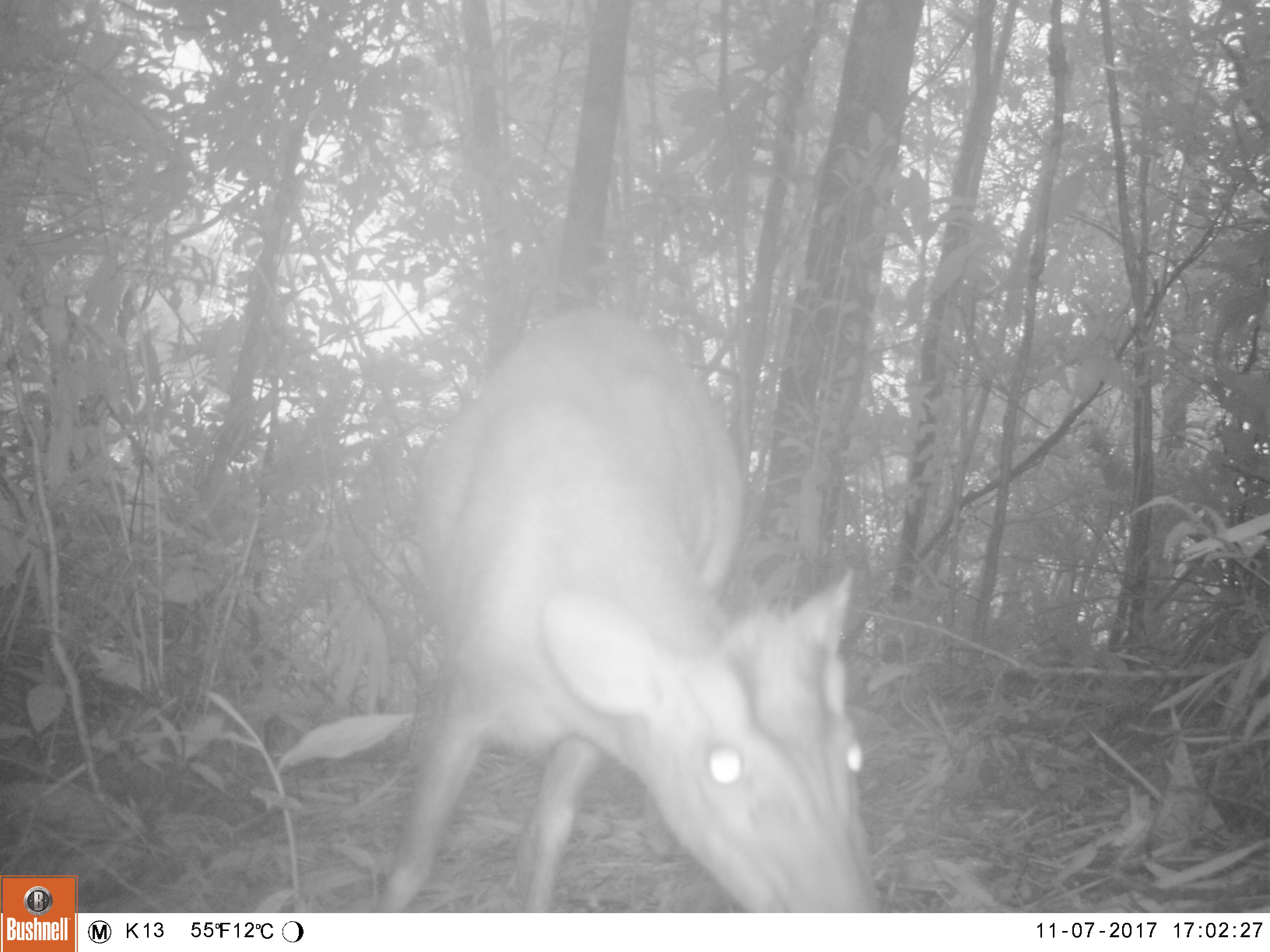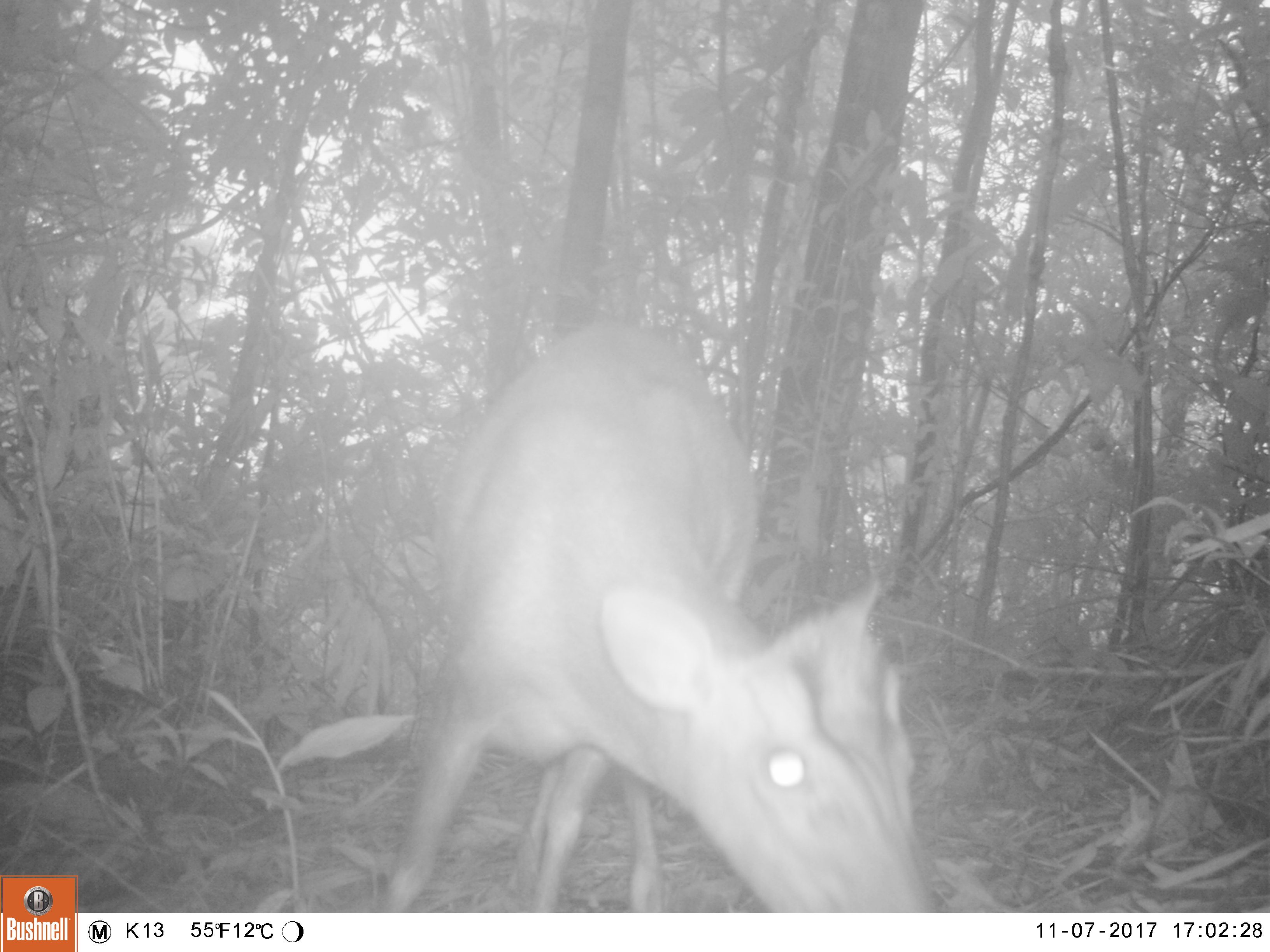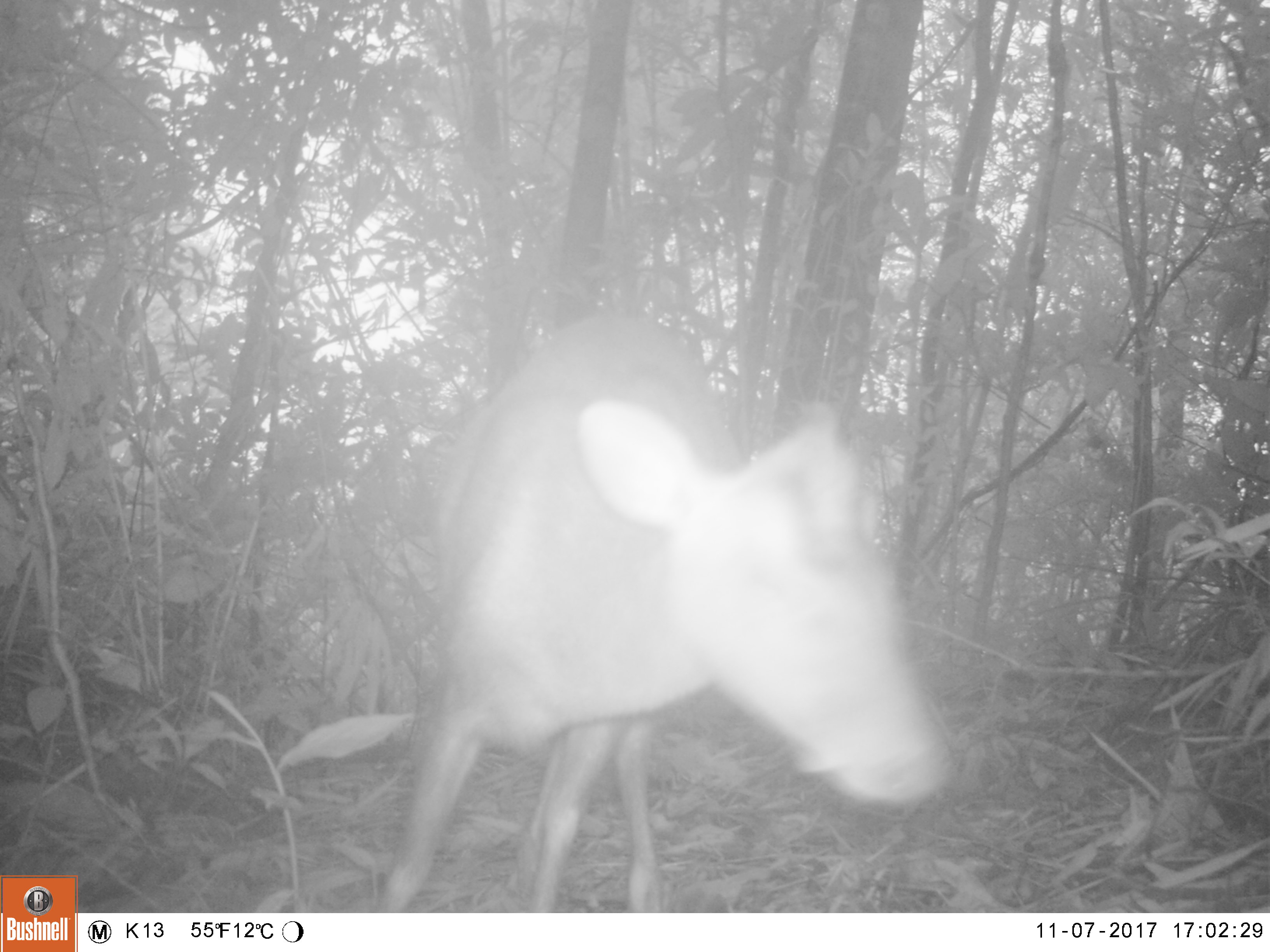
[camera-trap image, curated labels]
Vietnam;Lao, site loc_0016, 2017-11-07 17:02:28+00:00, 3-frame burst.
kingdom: Animalia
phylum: Chordata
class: Mammalia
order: Artiodactyla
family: Cervidae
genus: Muntiacus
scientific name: Muntiacus rooseveltorum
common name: roosevelt's muntjac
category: roosevelts muntjac group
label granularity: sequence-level